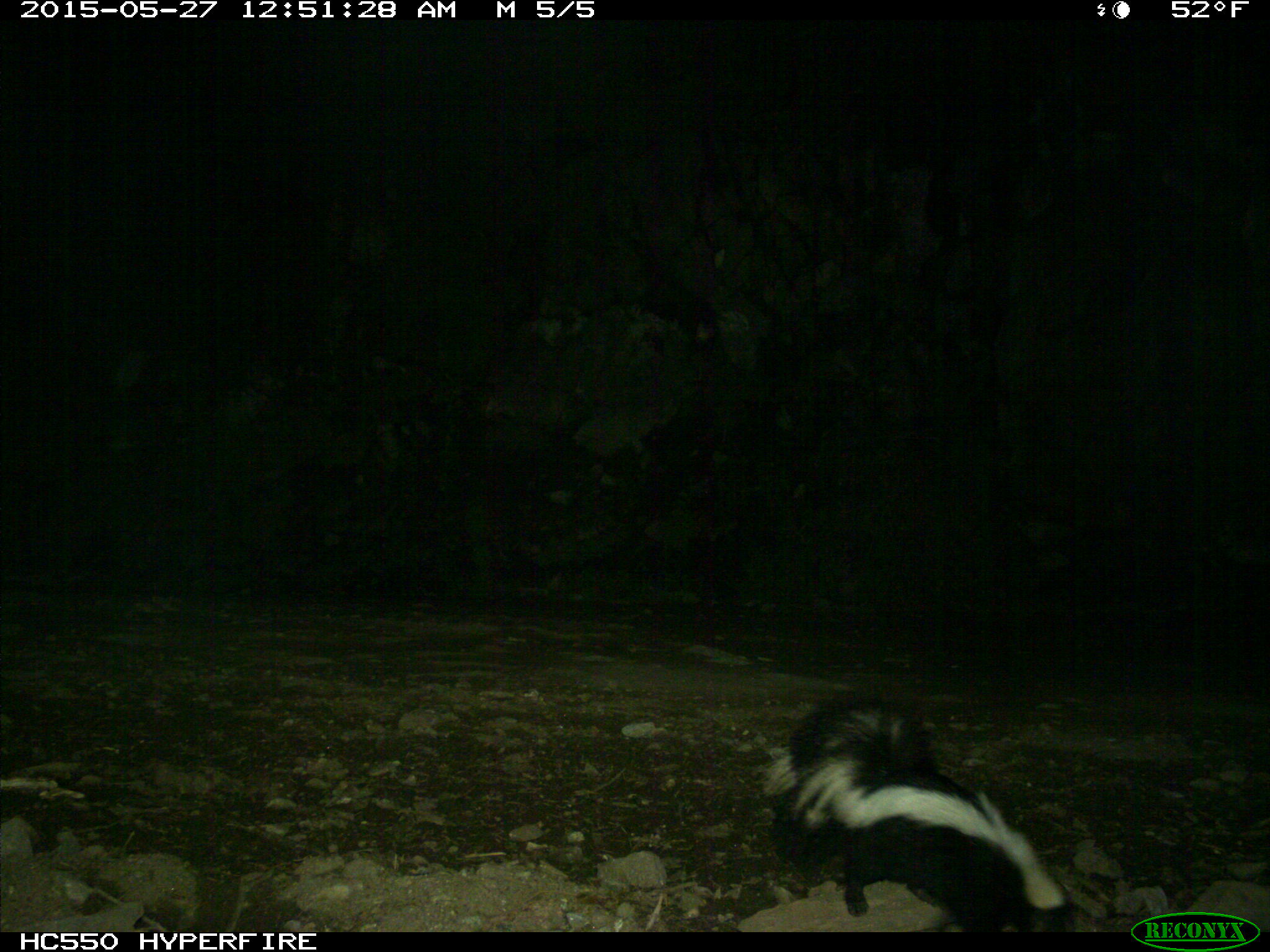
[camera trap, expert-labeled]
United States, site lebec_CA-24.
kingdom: Animalia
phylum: Chordata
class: Mammalia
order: Carnivora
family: Mephitidae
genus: Mephitis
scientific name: Mephitis mephitis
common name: striped skunk